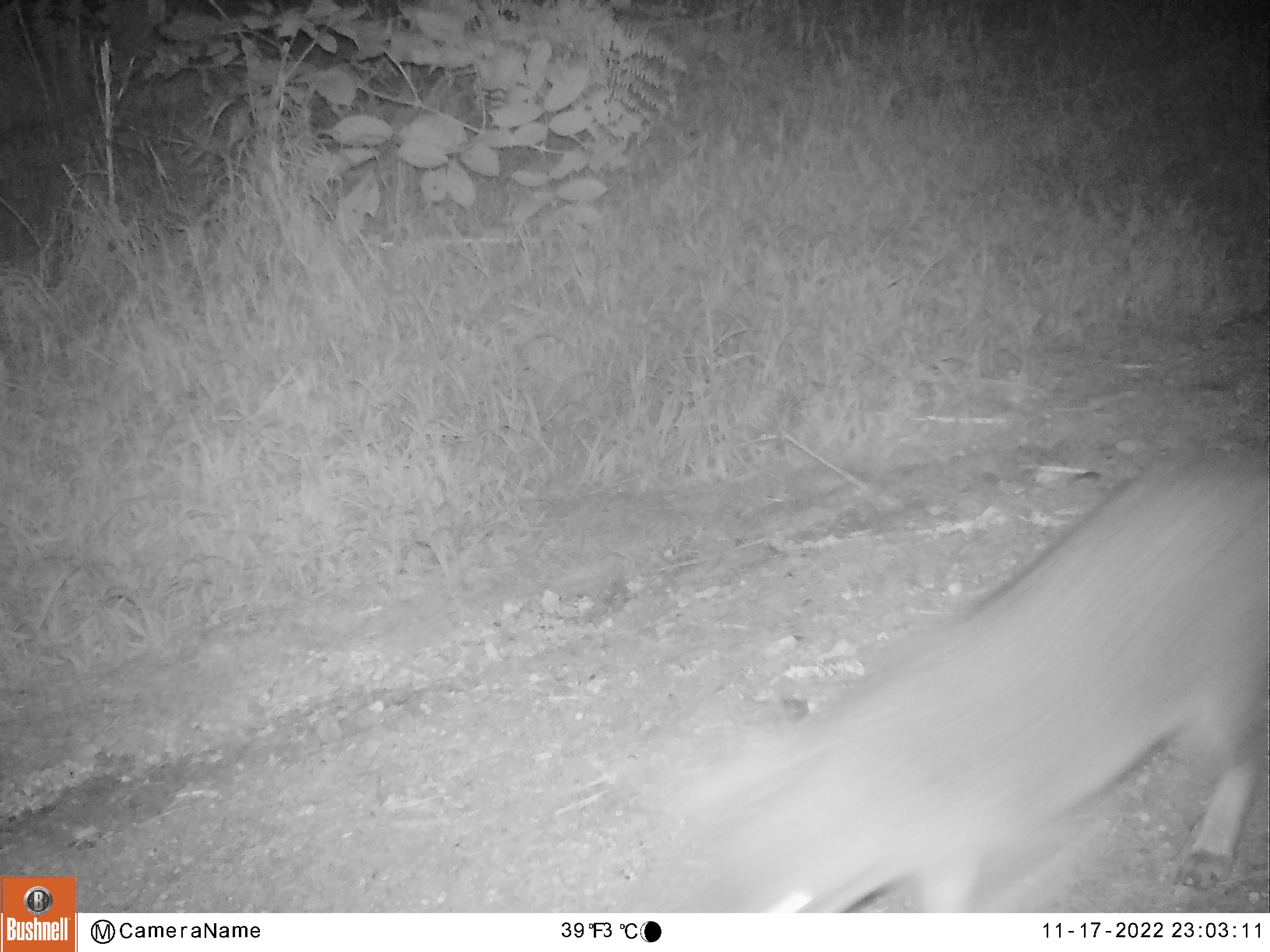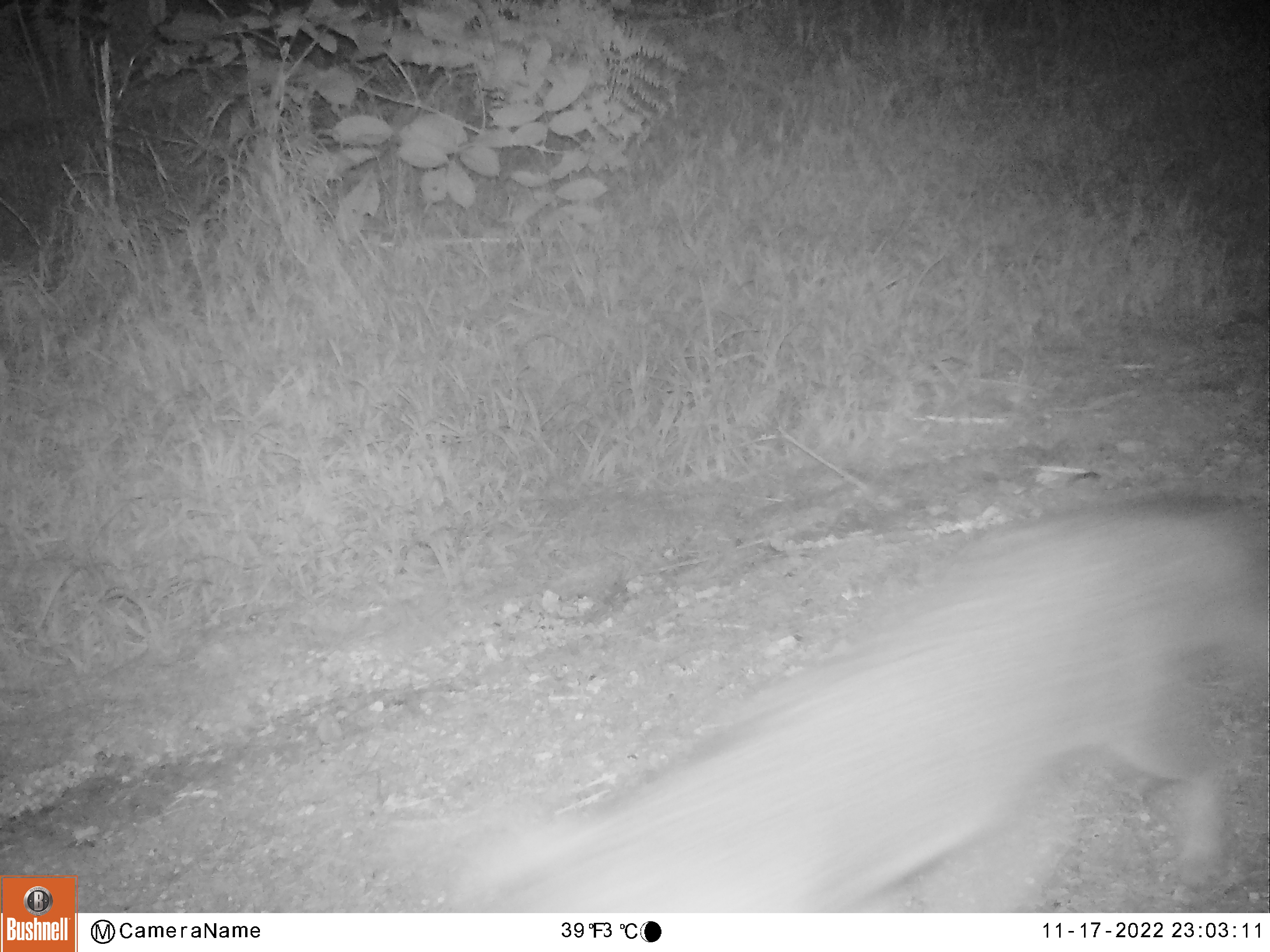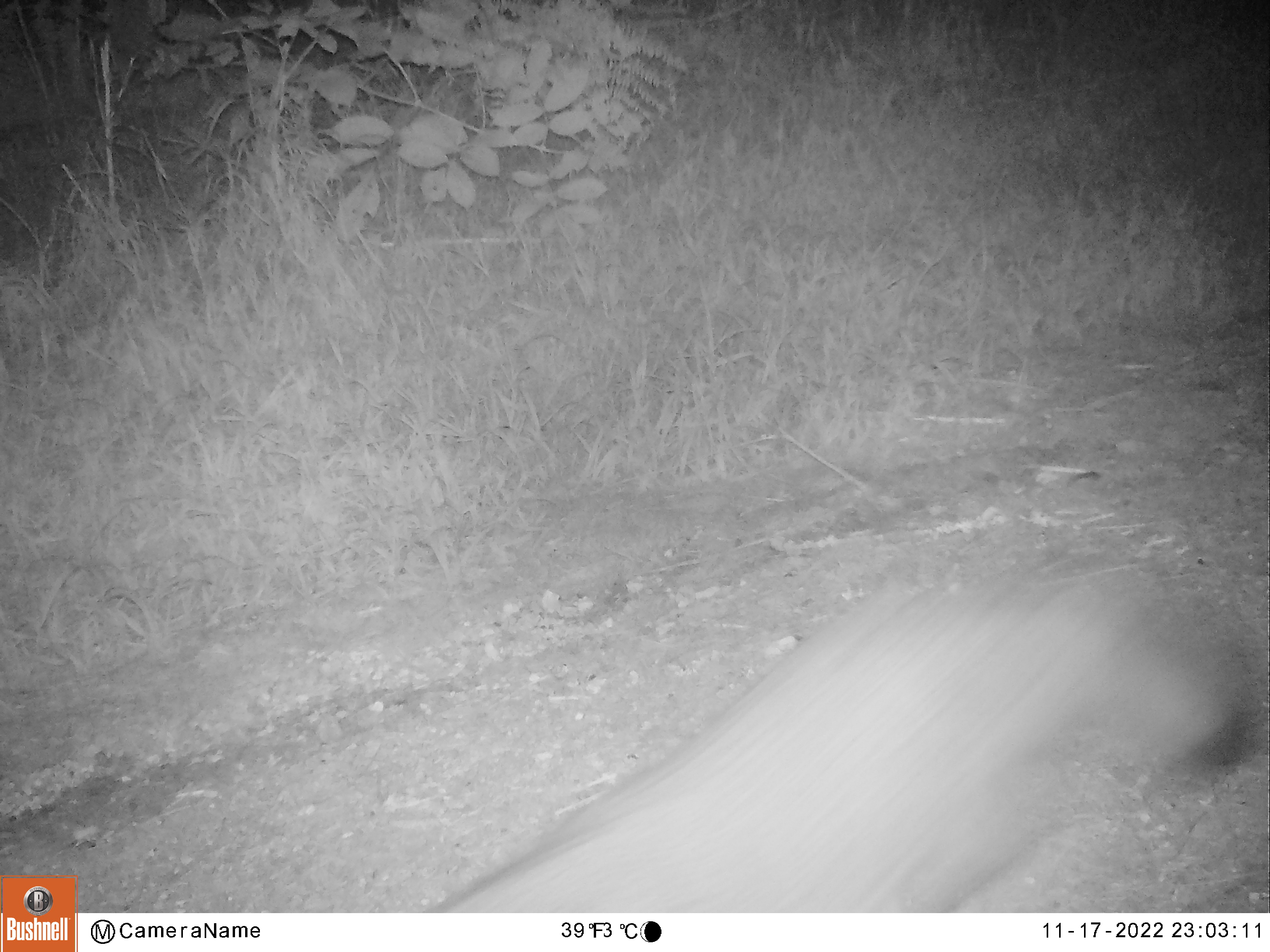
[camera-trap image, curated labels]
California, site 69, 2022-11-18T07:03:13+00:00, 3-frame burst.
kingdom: Animalia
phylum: Chordata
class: Mammalia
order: Carnivora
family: Canidae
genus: Urocyon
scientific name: Urocyon cinereoargenteus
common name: gray fox